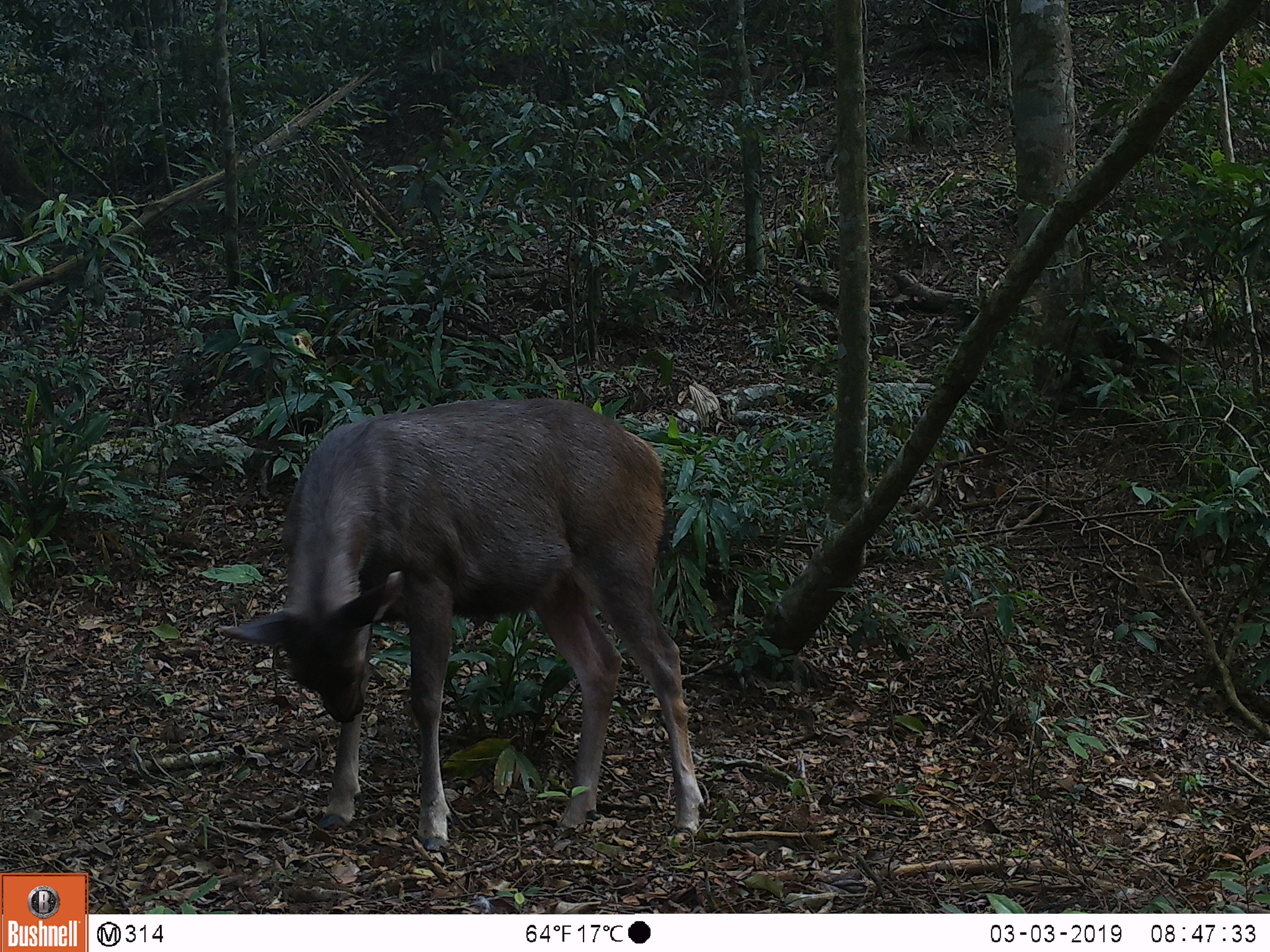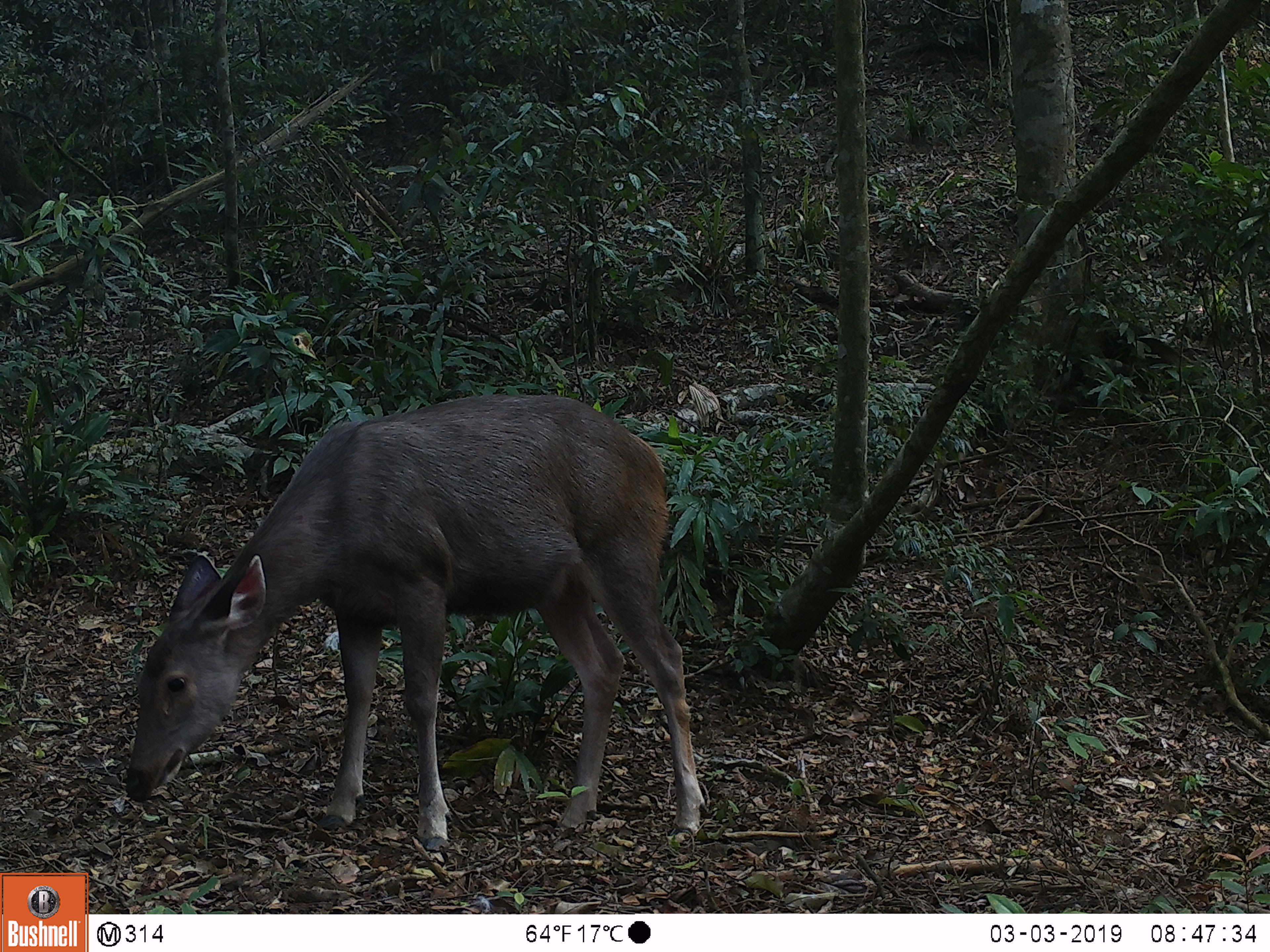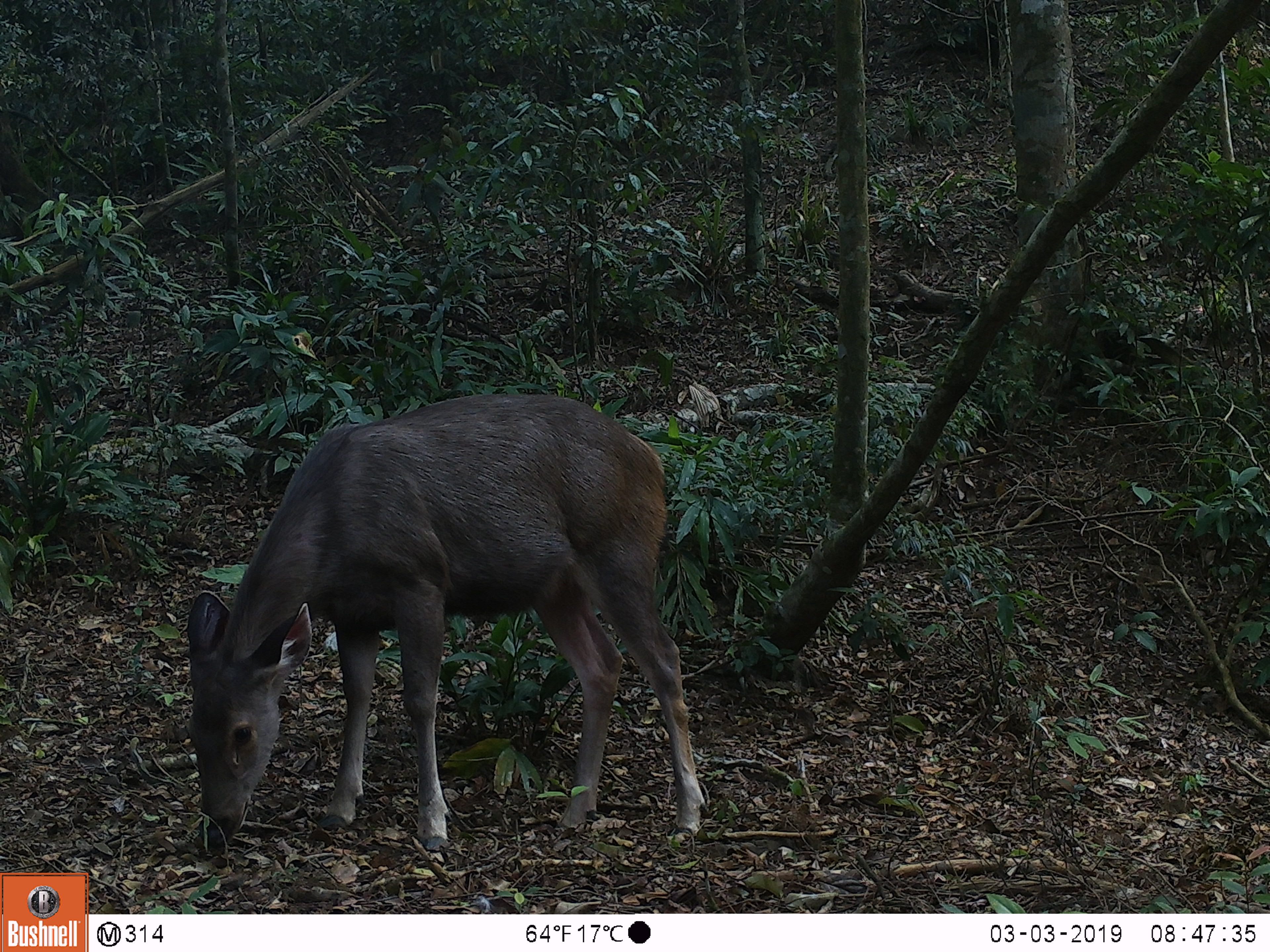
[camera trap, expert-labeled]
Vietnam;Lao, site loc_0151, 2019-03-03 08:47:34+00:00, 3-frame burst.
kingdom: Animalia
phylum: Chordata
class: Mammalia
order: Artiodactyla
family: Cervidae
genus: Rusa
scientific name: Rusa unicolor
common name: sambar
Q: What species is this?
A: Sambar (Rusa unicolor).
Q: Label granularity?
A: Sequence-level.